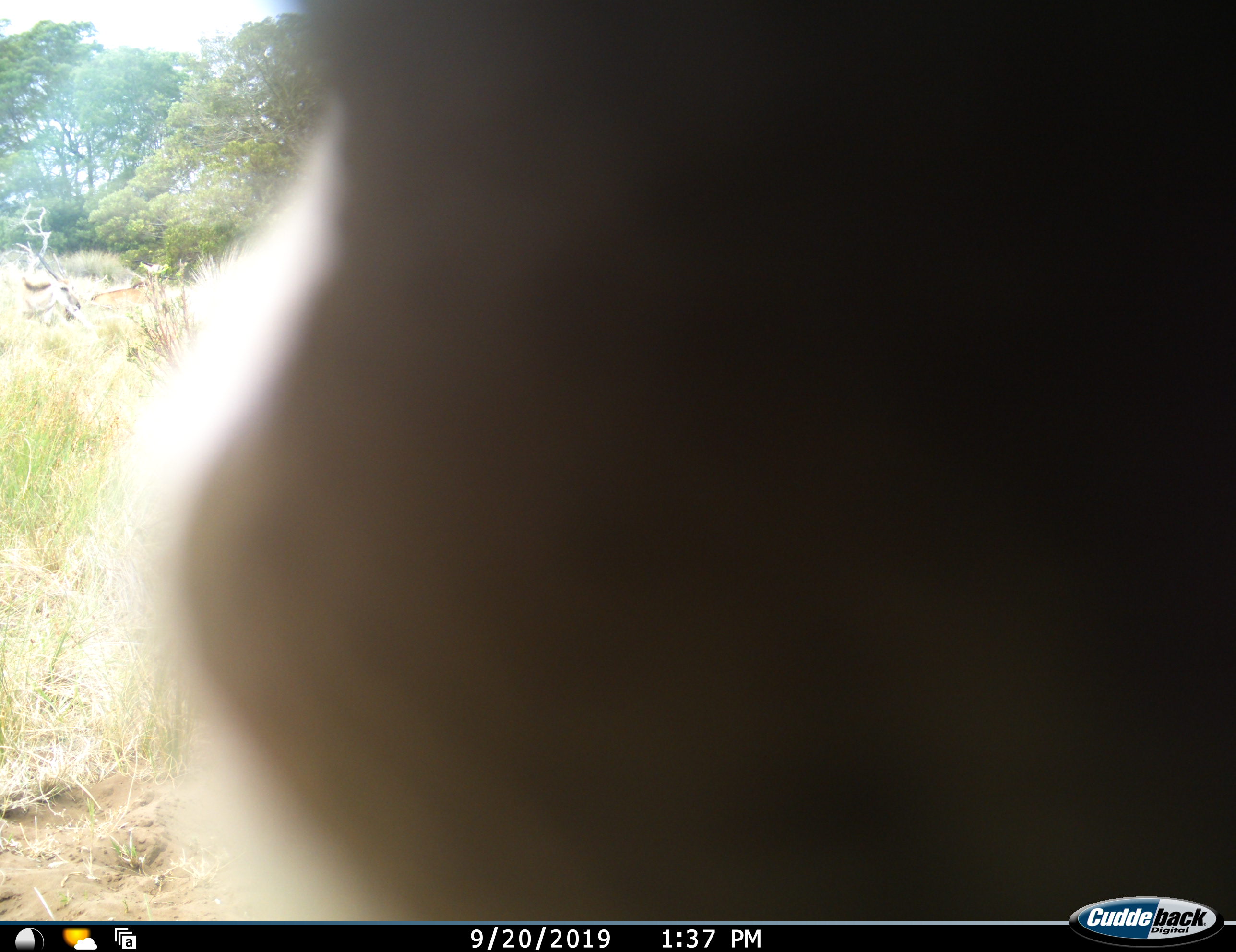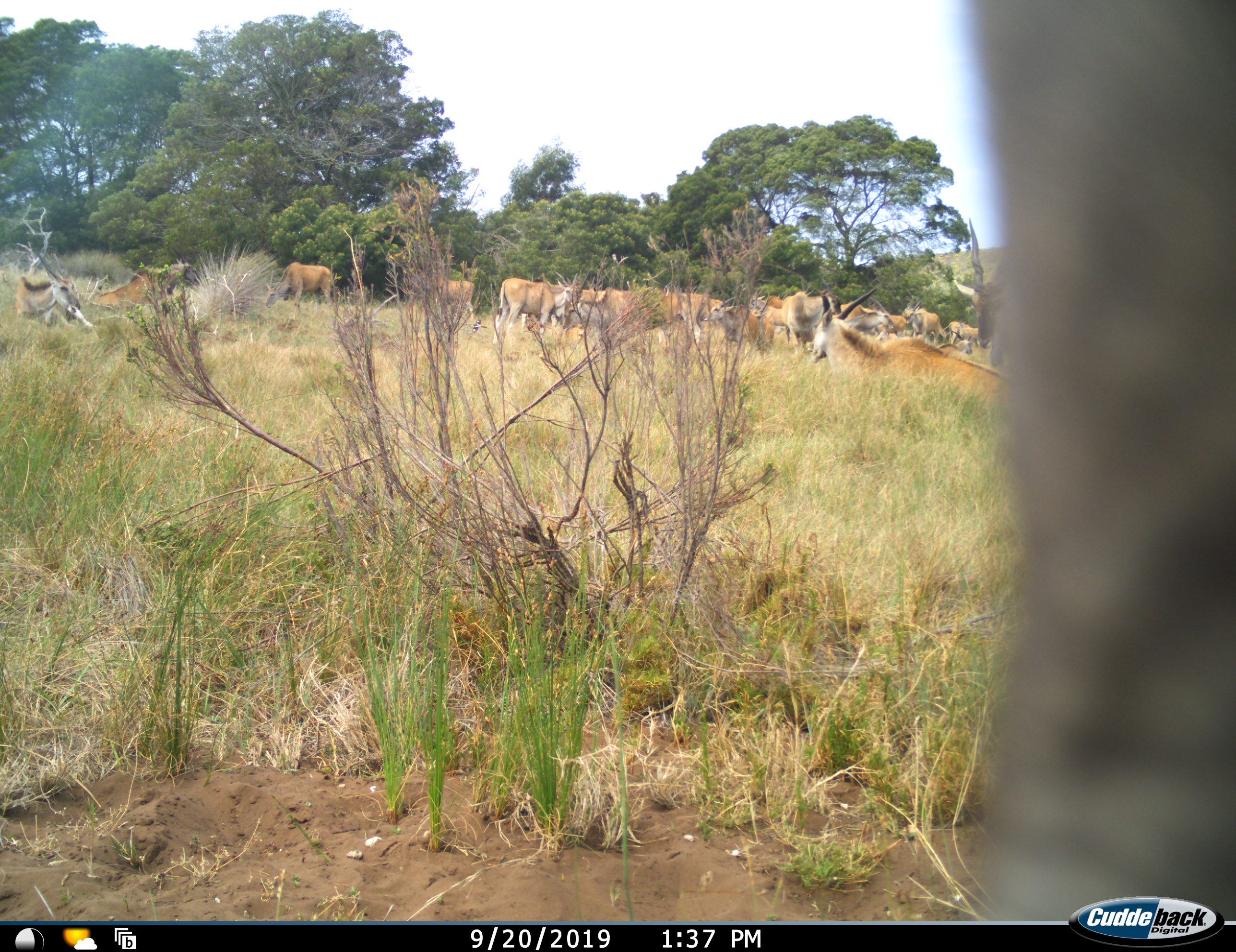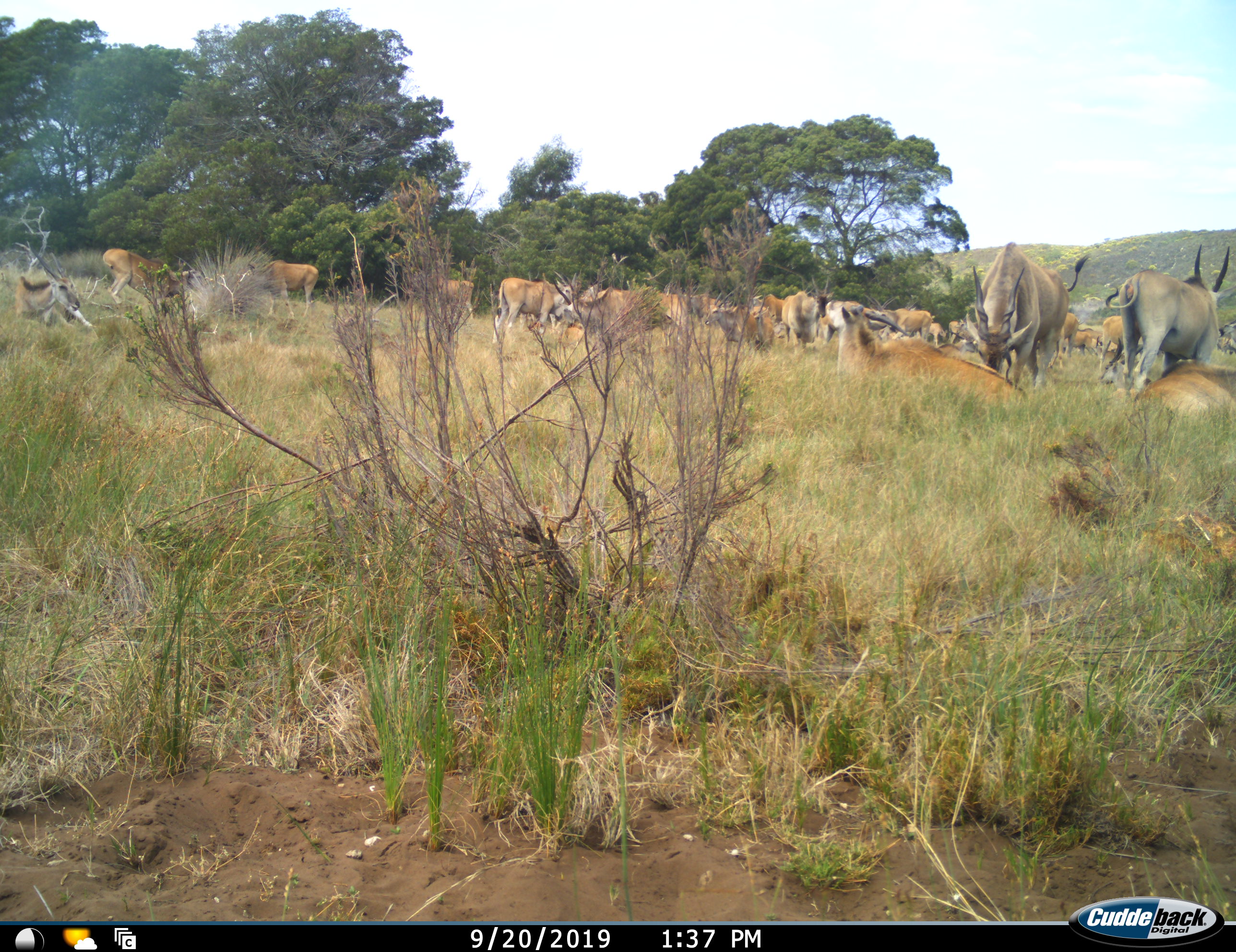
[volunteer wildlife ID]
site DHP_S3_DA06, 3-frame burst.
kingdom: Animalia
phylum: Chordata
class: Mammalia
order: Artiodactyla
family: Bovidae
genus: Tragelaphus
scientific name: Tragelaphus oryx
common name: eland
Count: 11-50.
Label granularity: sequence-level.